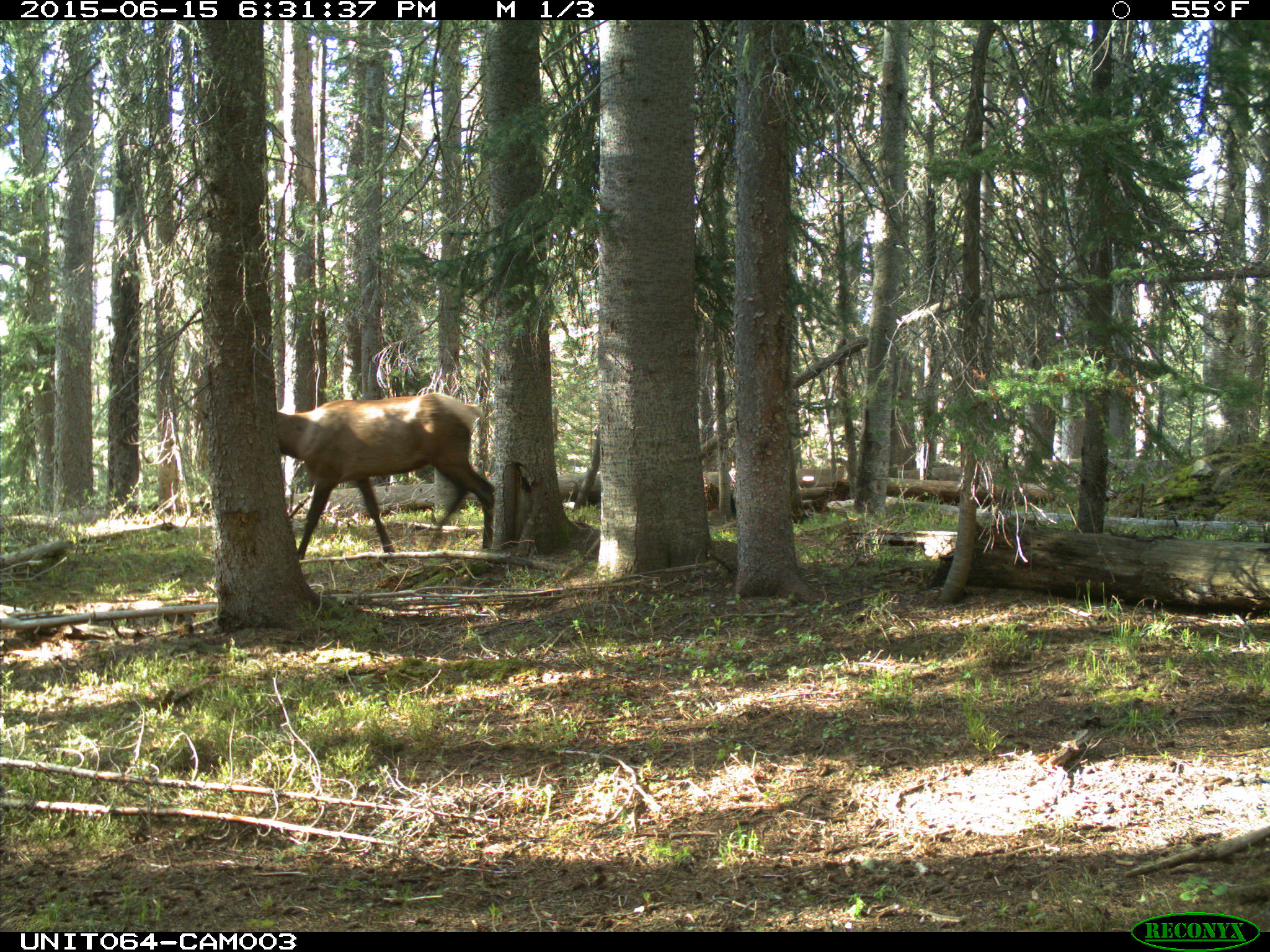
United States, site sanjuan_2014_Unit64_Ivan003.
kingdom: Animalia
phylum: Chordata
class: Mammalia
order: Artiodactyla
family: Cervidae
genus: Cervus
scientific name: Cervus elaphus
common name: red deer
Cervus elaphus (red deer).